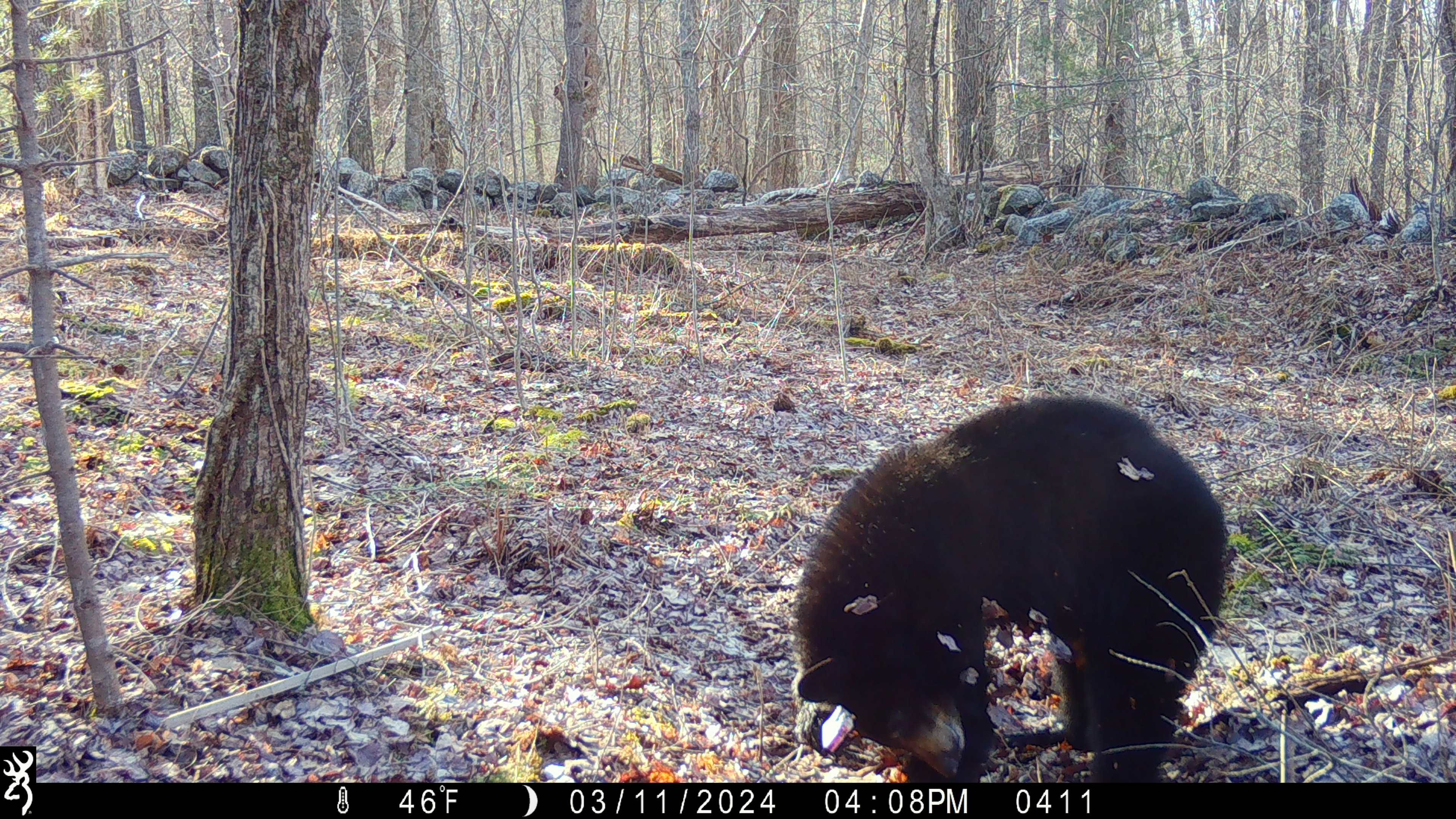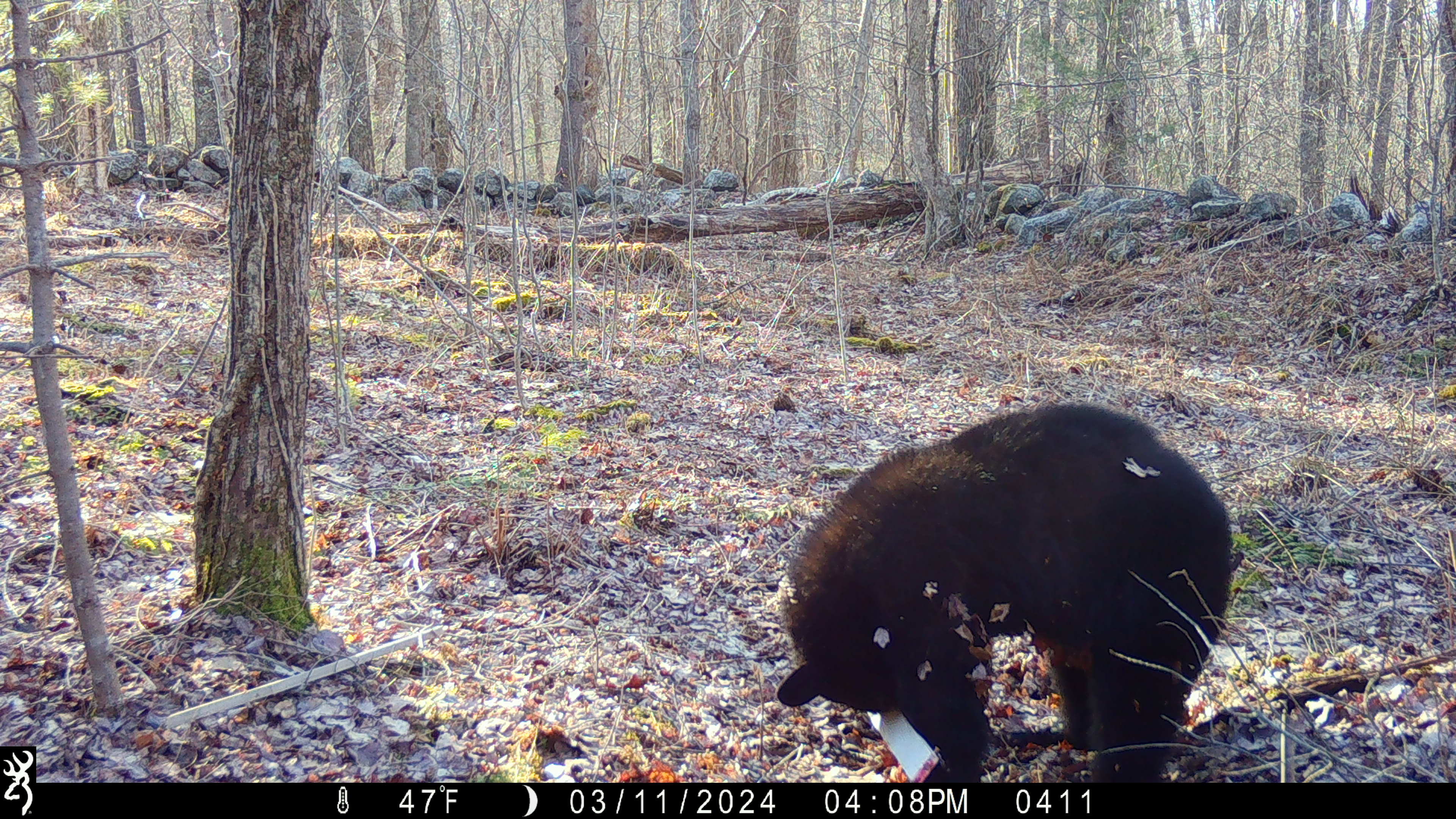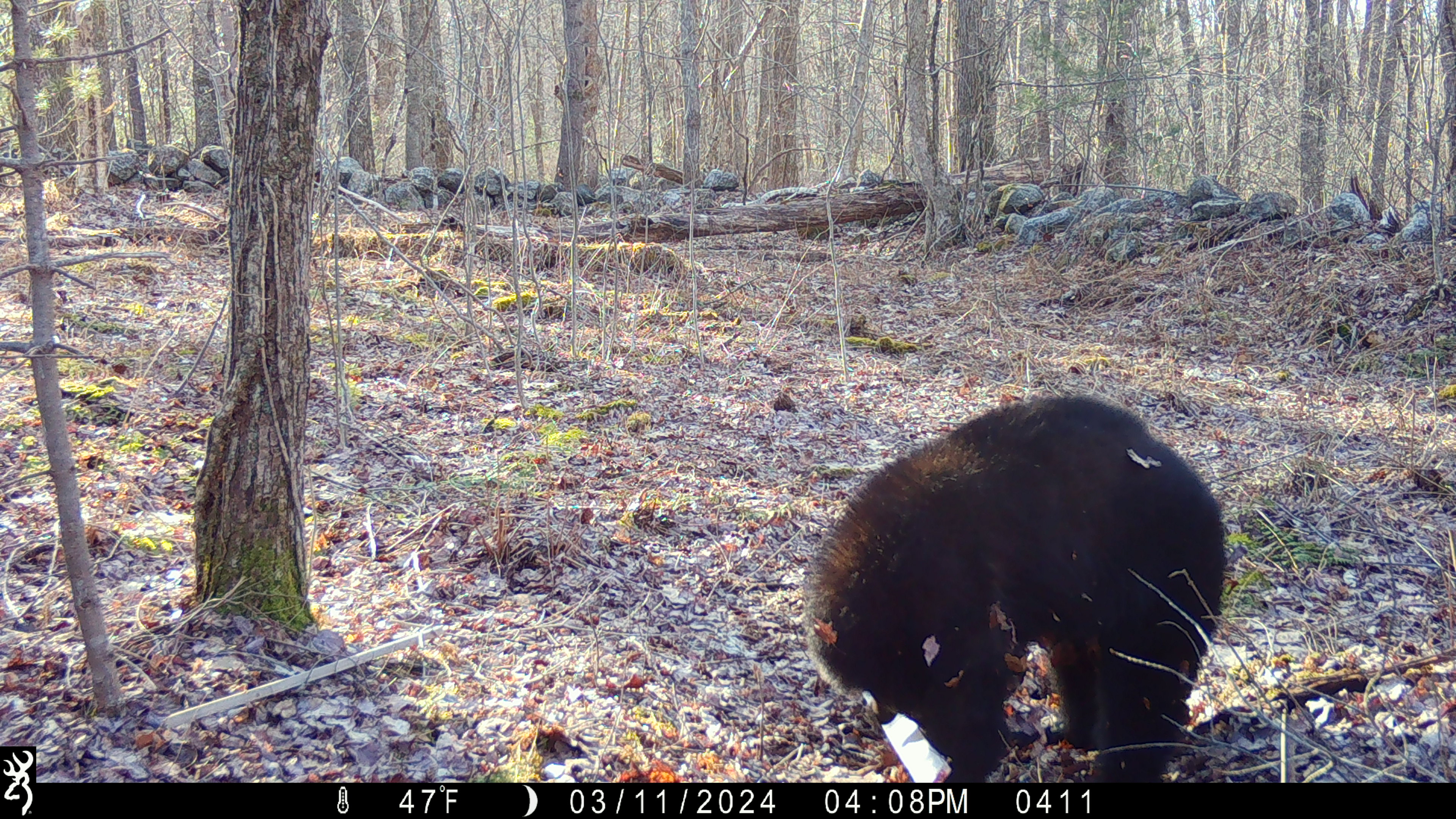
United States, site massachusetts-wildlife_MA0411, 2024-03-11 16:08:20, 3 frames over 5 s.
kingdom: Animalia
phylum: Chordata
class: Mammalia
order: Carnivora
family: Ursidae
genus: Ursus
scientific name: Ursus americanus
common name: black bear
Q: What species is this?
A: Black bear (Ursus americanus).